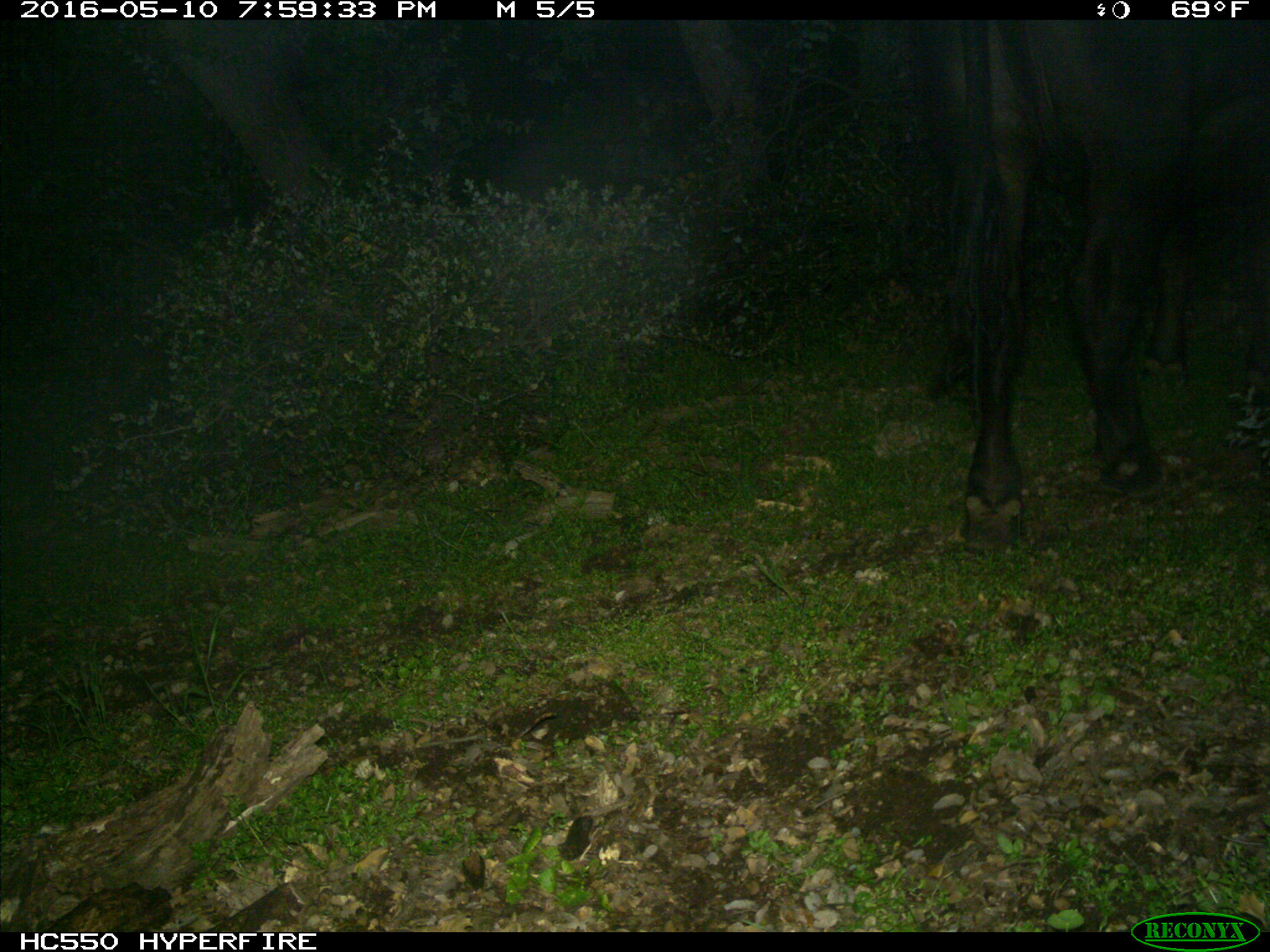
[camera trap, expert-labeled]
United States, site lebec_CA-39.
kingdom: Animalia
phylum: Chordata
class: Mammalia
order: Artiodactyla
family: Bovidae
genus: Bos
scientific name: Bos taurus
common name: domestic cow